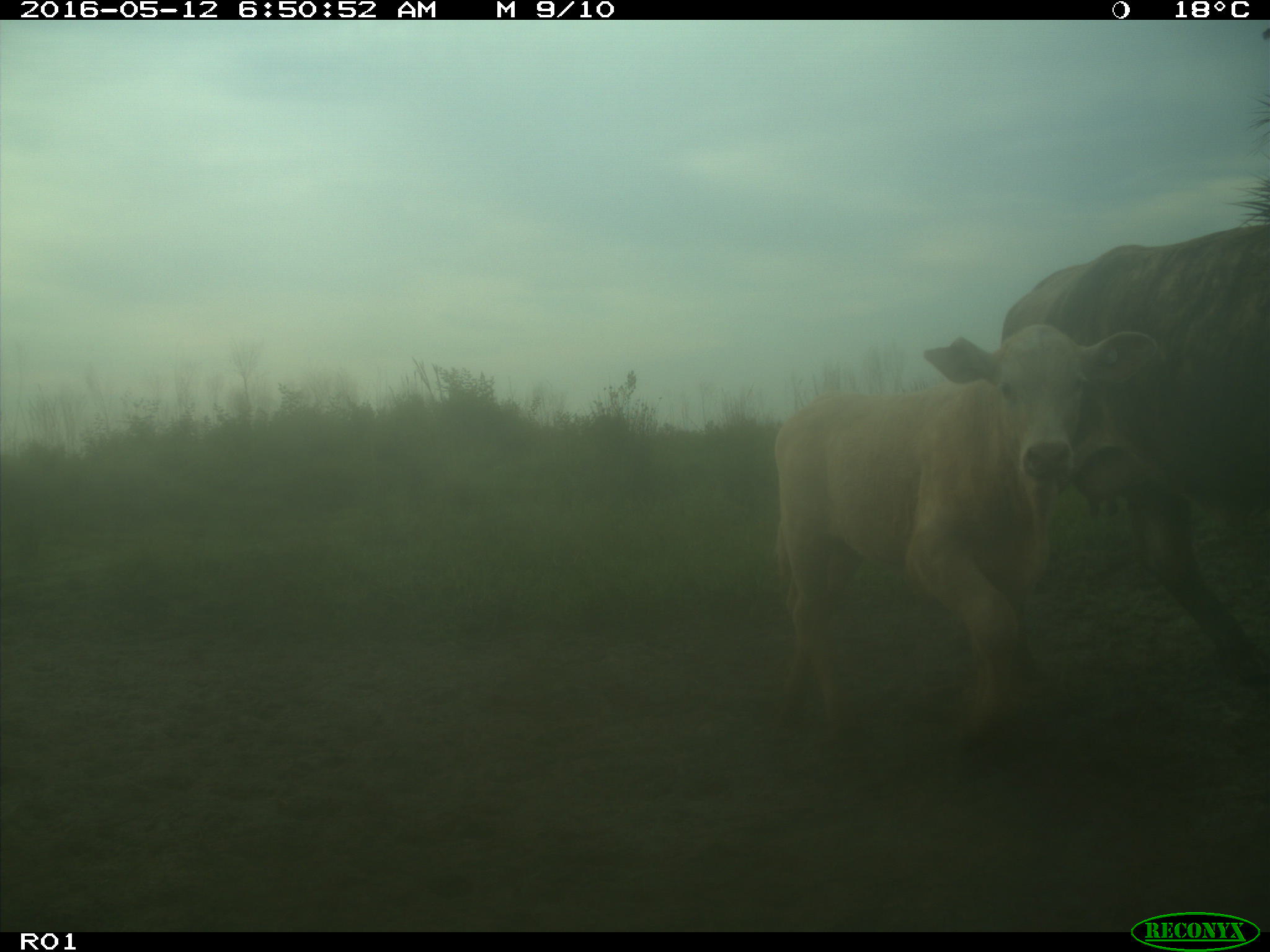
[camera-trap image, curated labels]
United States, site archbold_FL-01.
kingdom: Animalia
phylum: Chordata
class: Mammalia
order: Artiodactyla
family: Bovidae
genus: Bos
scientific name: Bos taurus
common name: domestic cow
Bos taurus (domestic cow).